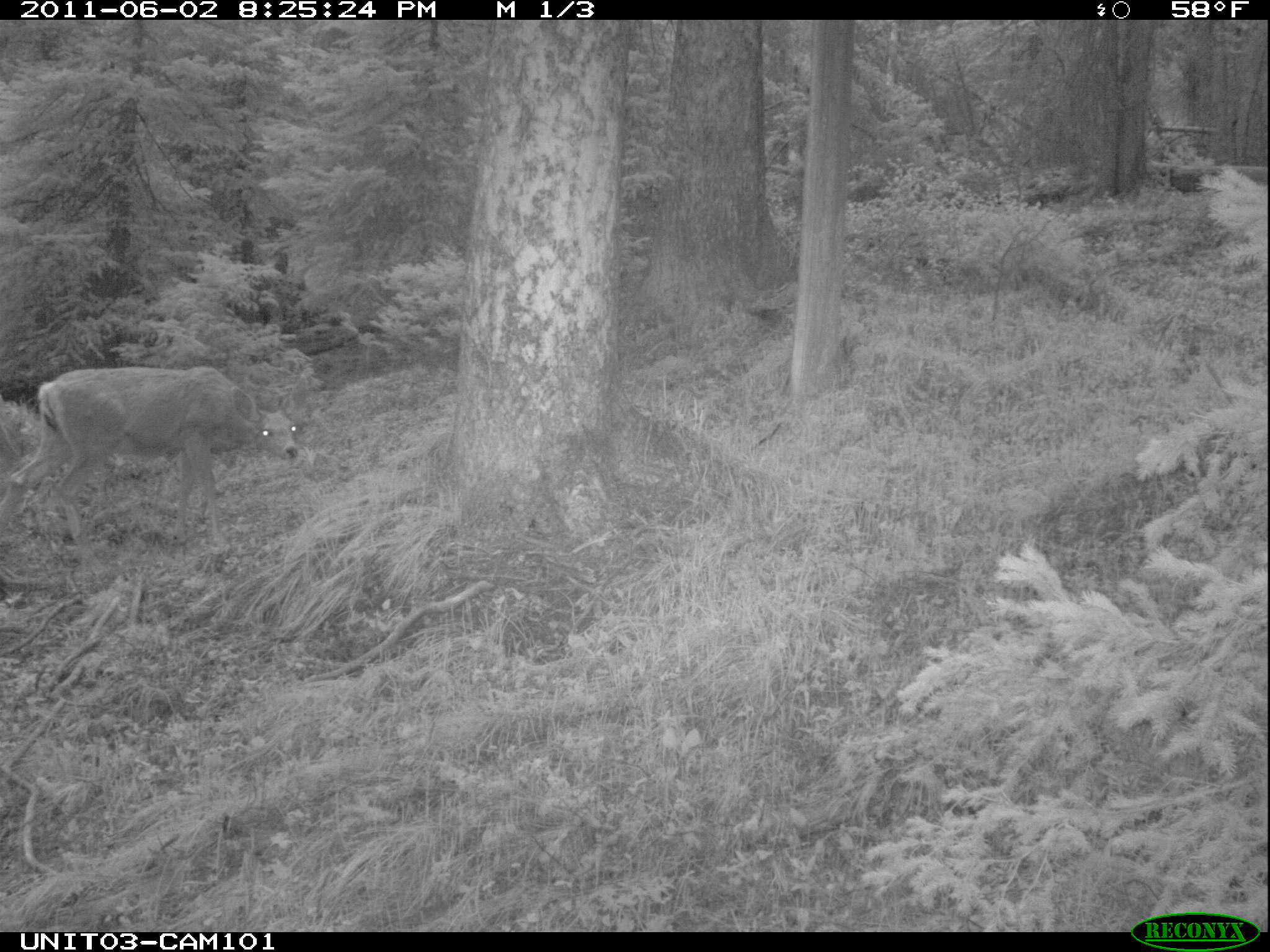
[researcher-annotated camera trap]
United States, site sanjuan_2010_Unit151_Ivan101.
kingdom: Animalia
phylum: Chordata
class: Mammalia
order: Artiodactyla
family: Cervidae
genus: Odocoileus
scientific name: Odocoileus hemionus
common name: mule deer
Odocoileus hemionus (mule deer).